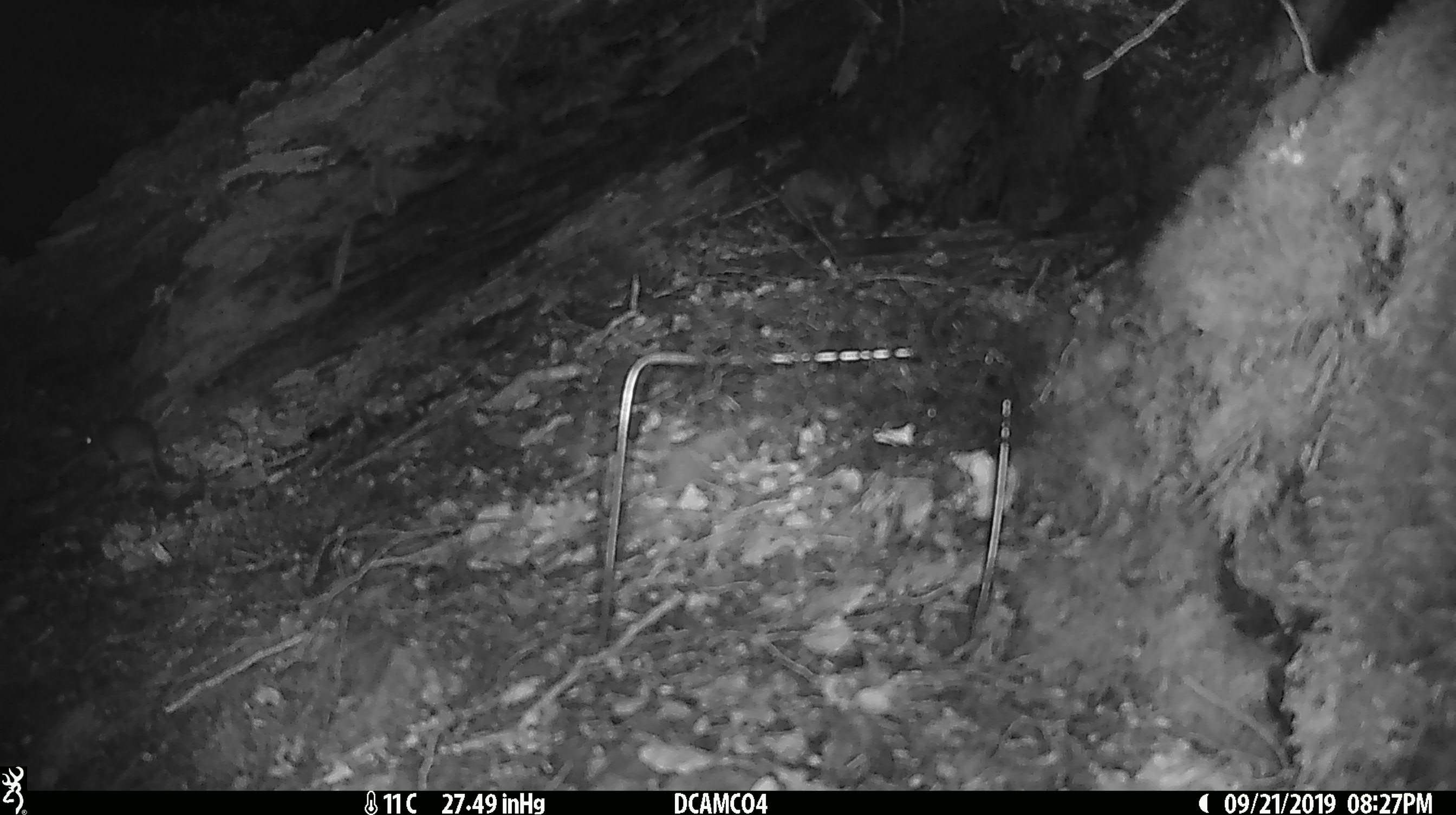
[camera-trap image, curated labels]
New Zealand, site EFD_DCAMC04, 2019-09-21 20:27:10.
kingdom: Animalia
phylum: Chordata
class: Mammalia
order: Rodentia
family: Muridae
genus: Mus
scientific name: Mus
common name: mouse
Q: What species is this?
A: Mouse (Mus).